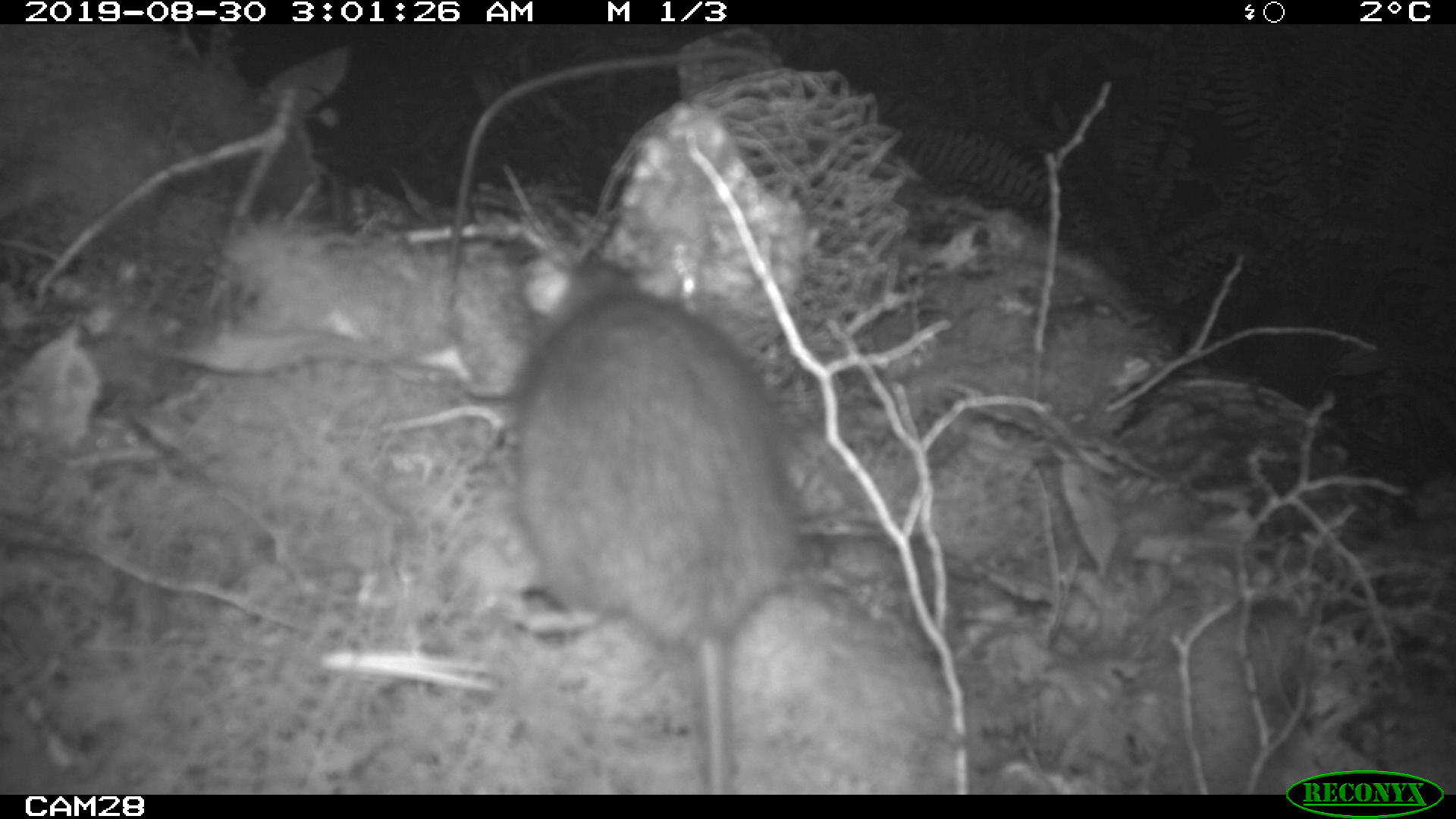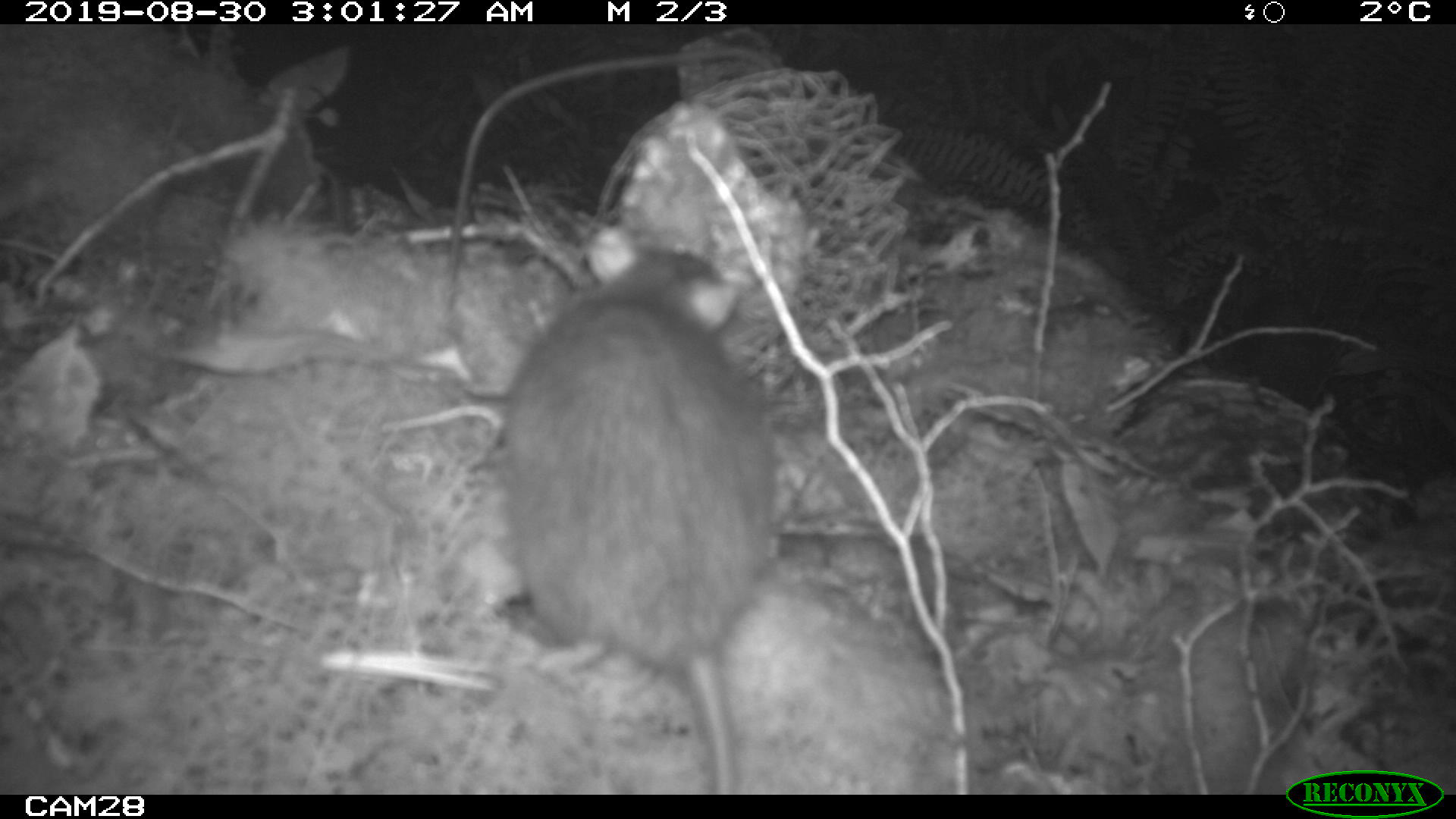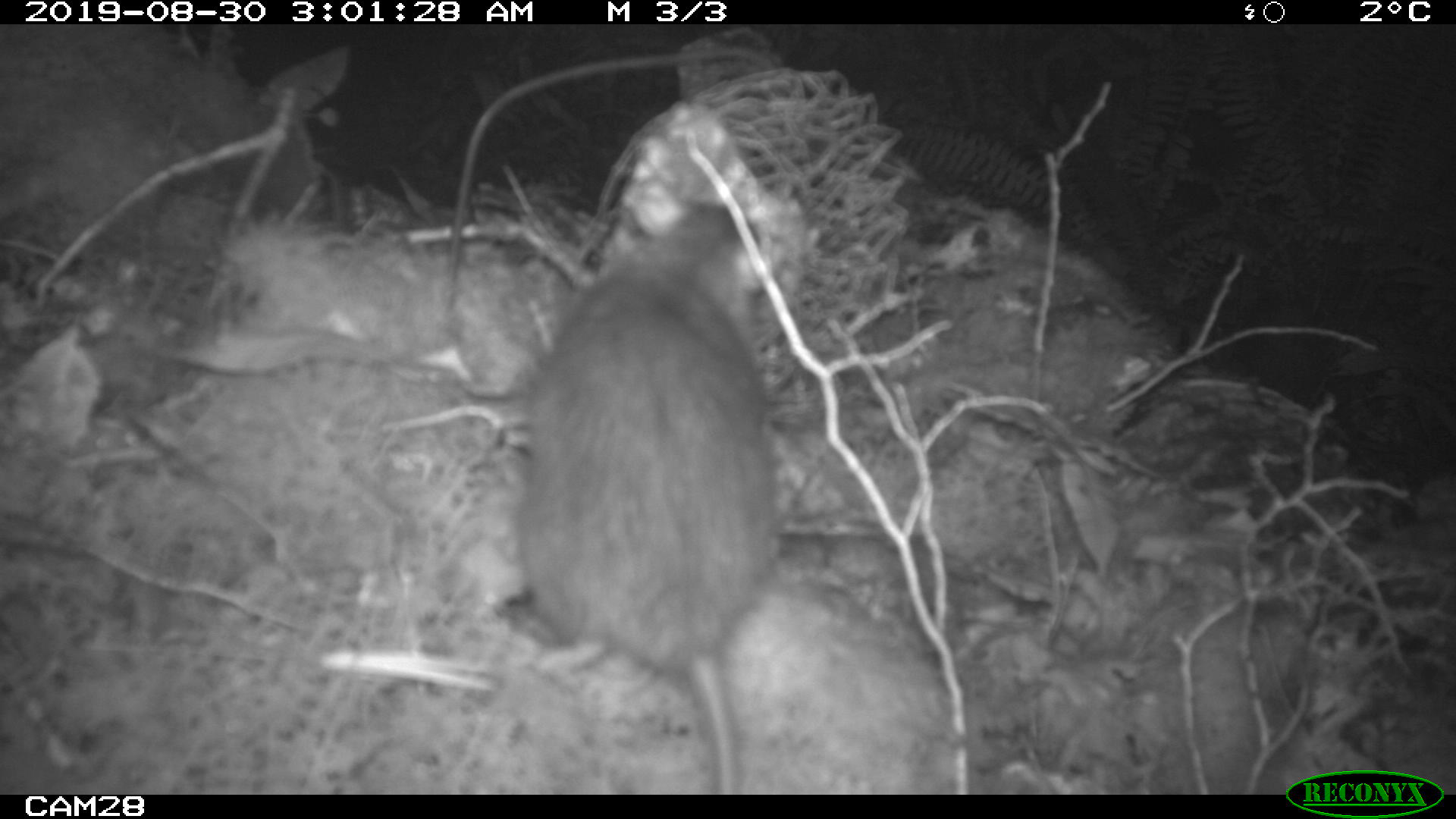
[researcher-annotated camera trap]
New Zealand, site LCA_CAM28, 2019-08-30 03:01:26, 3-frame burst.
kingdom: Animalia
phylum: Chordata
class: Mammalia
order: Rodentia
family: Muridae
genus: Rattus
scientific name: Rattus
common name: rat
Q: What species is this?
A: Rat (Rattus).